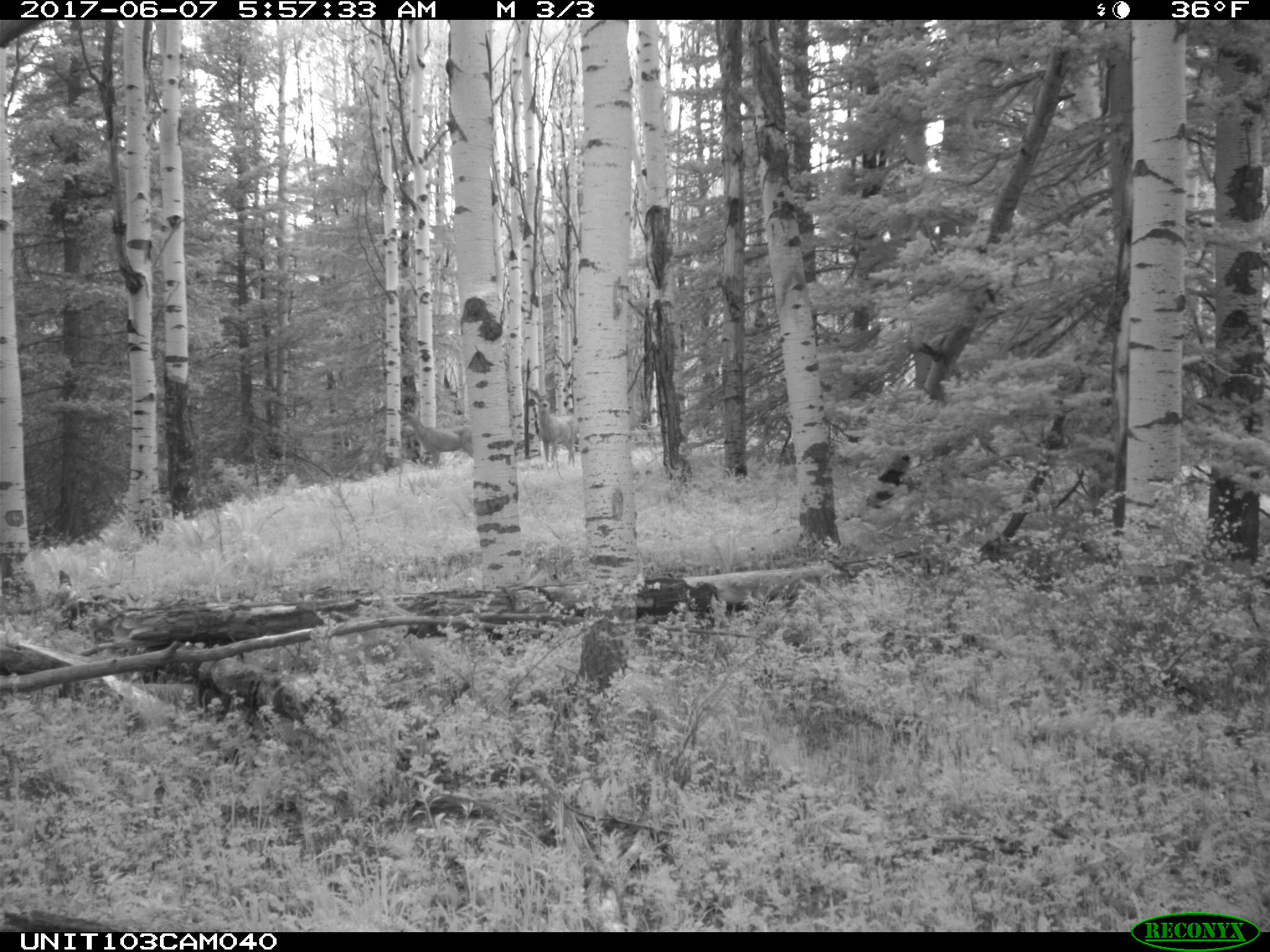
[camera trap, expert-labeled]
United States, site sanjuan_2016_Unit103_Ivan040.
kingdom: Animalia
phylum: Chordata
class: Mammalia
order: Artiodactyla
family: Cervidae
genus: Odocoileus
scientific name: Odocoileus hemionus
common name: mule deer